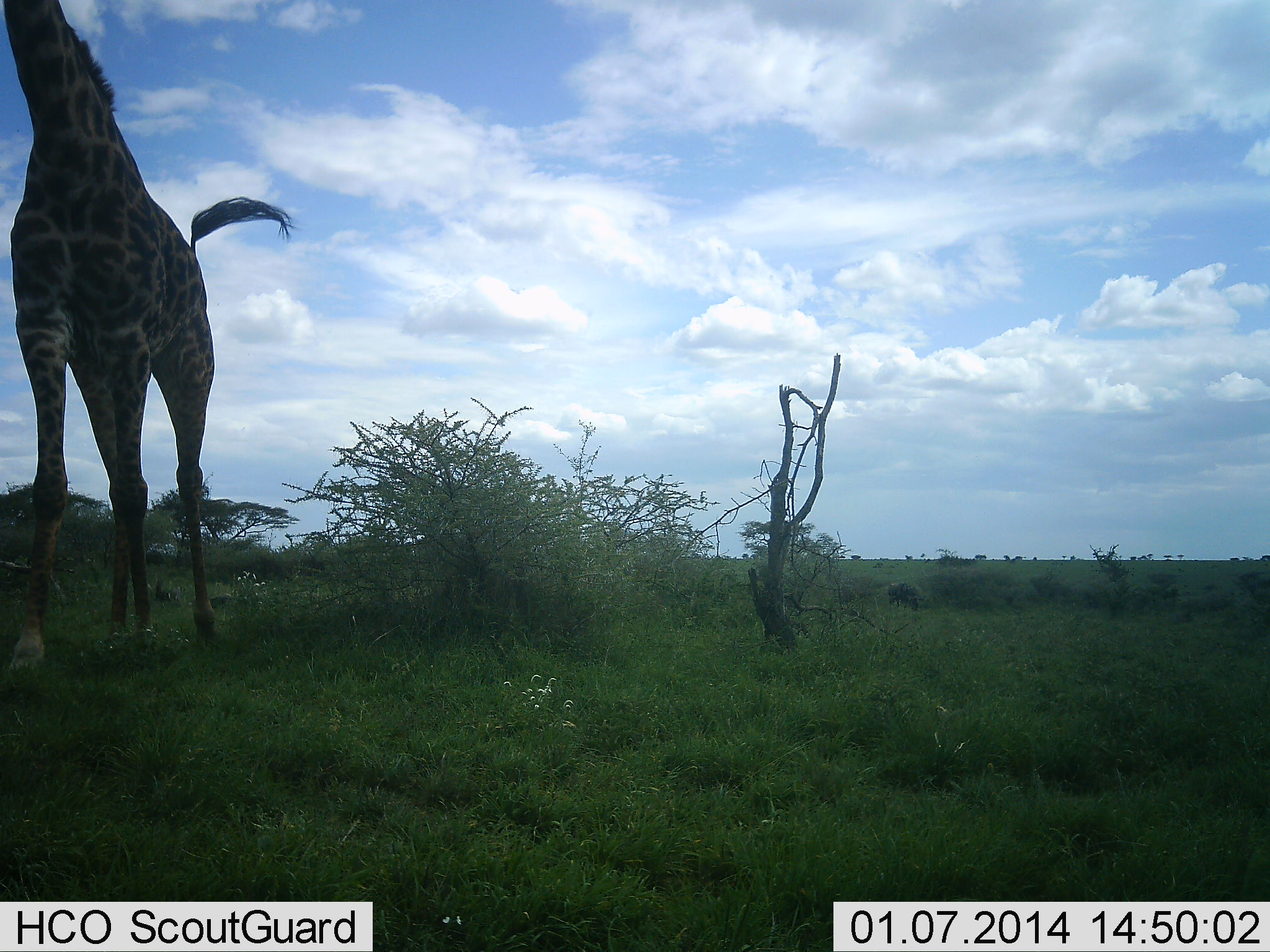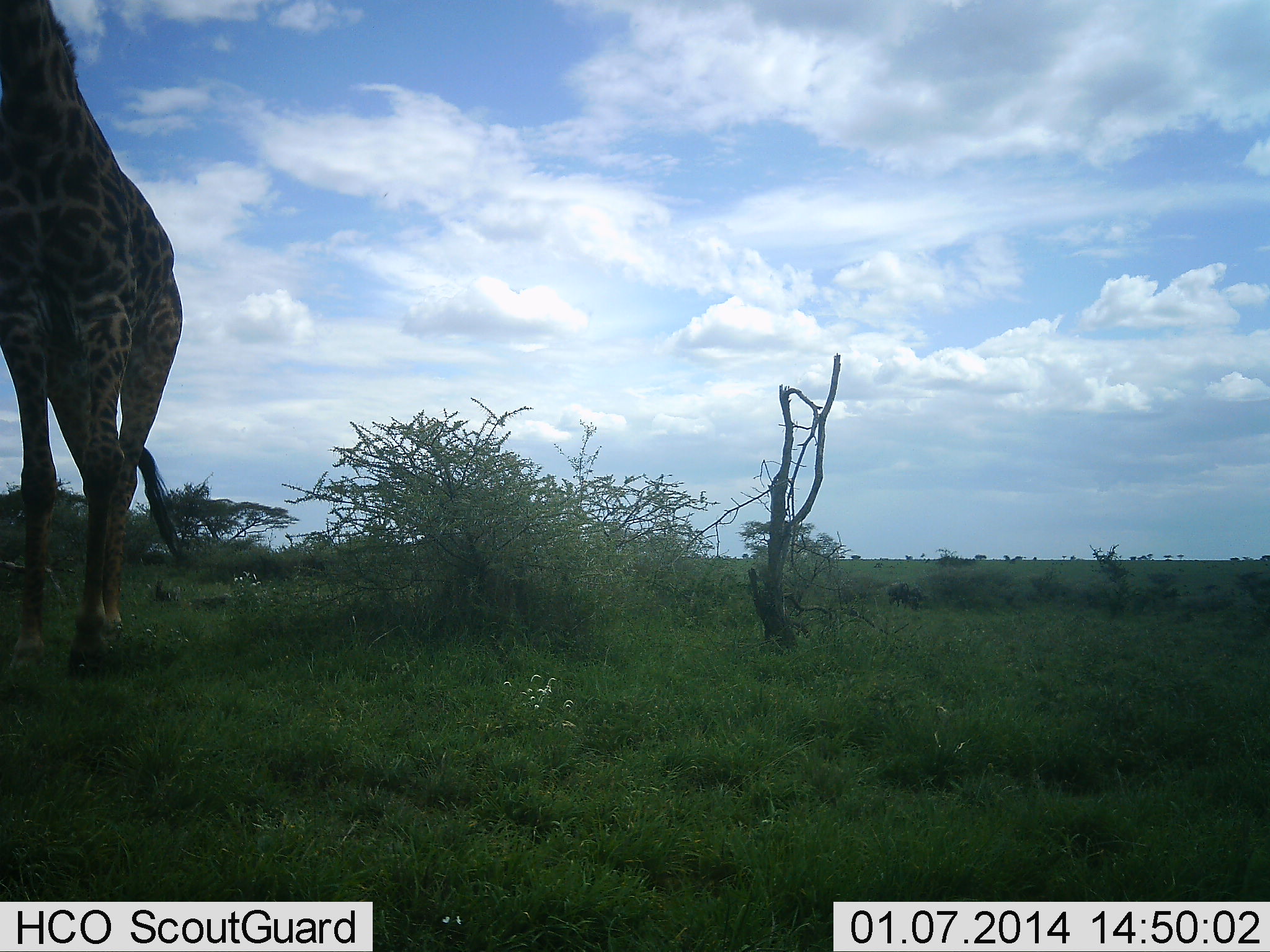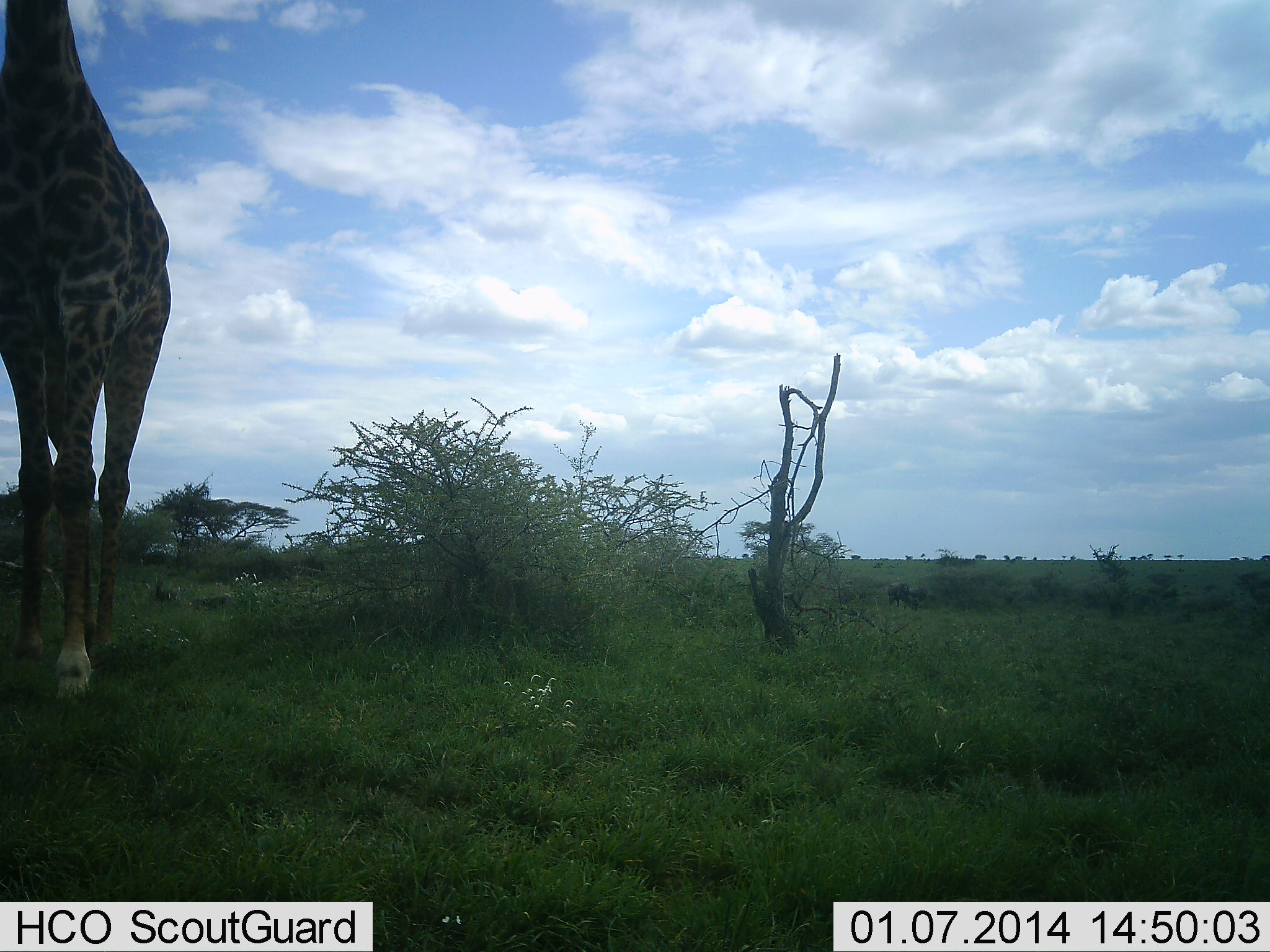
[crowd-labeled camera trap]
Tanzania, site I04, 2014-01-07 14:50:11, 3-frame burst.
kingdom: Animalia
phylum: Chordata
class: Mammalia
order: Artiodactyla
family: Giraffidae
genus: Giraffa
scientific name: Giraffa camelopardalis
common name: giraffe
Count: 1.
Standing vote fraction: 10%.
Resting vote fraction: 0%.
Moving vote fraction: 90%.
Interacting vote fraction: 0%.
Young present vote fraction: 0%.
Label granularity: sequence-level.